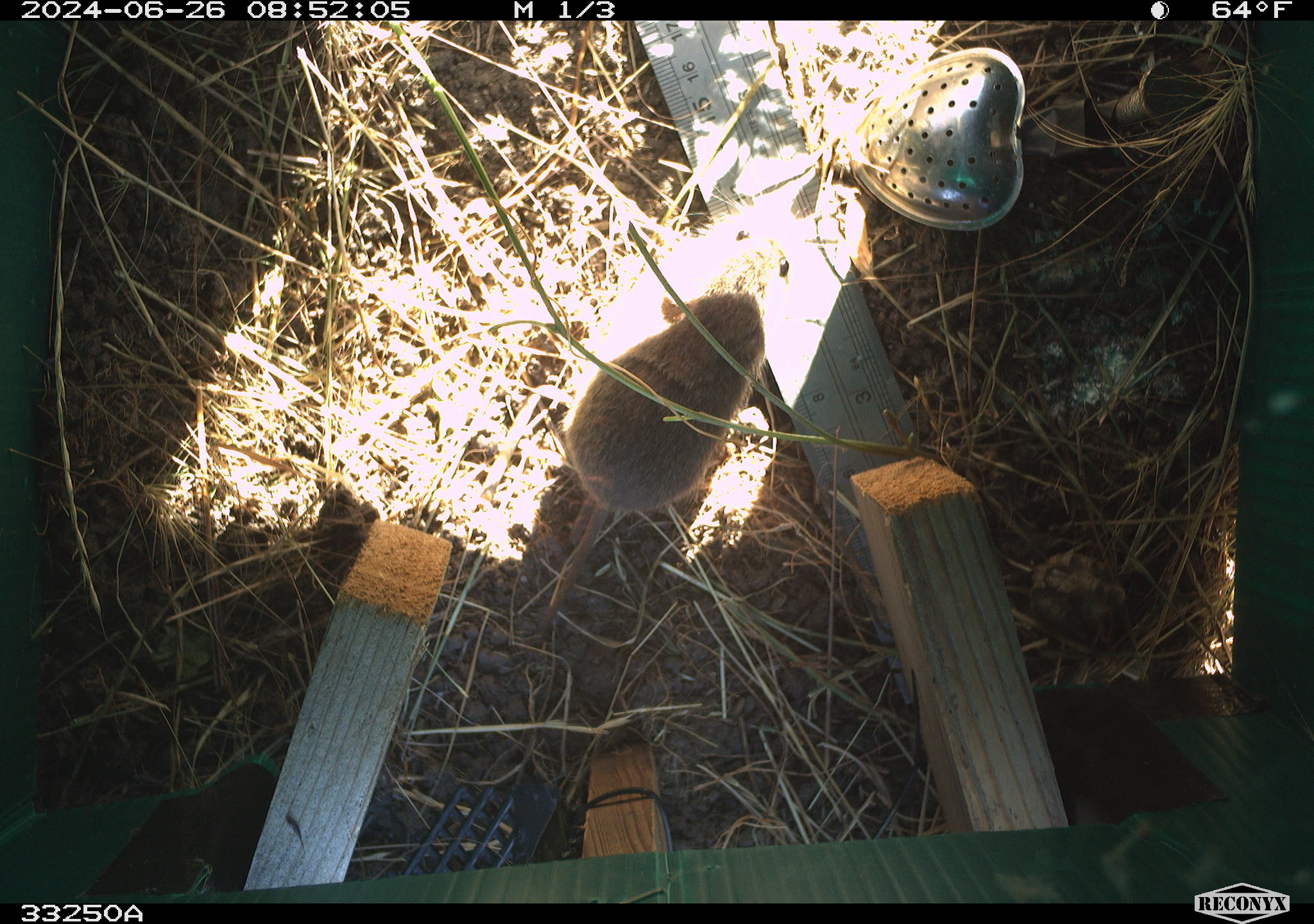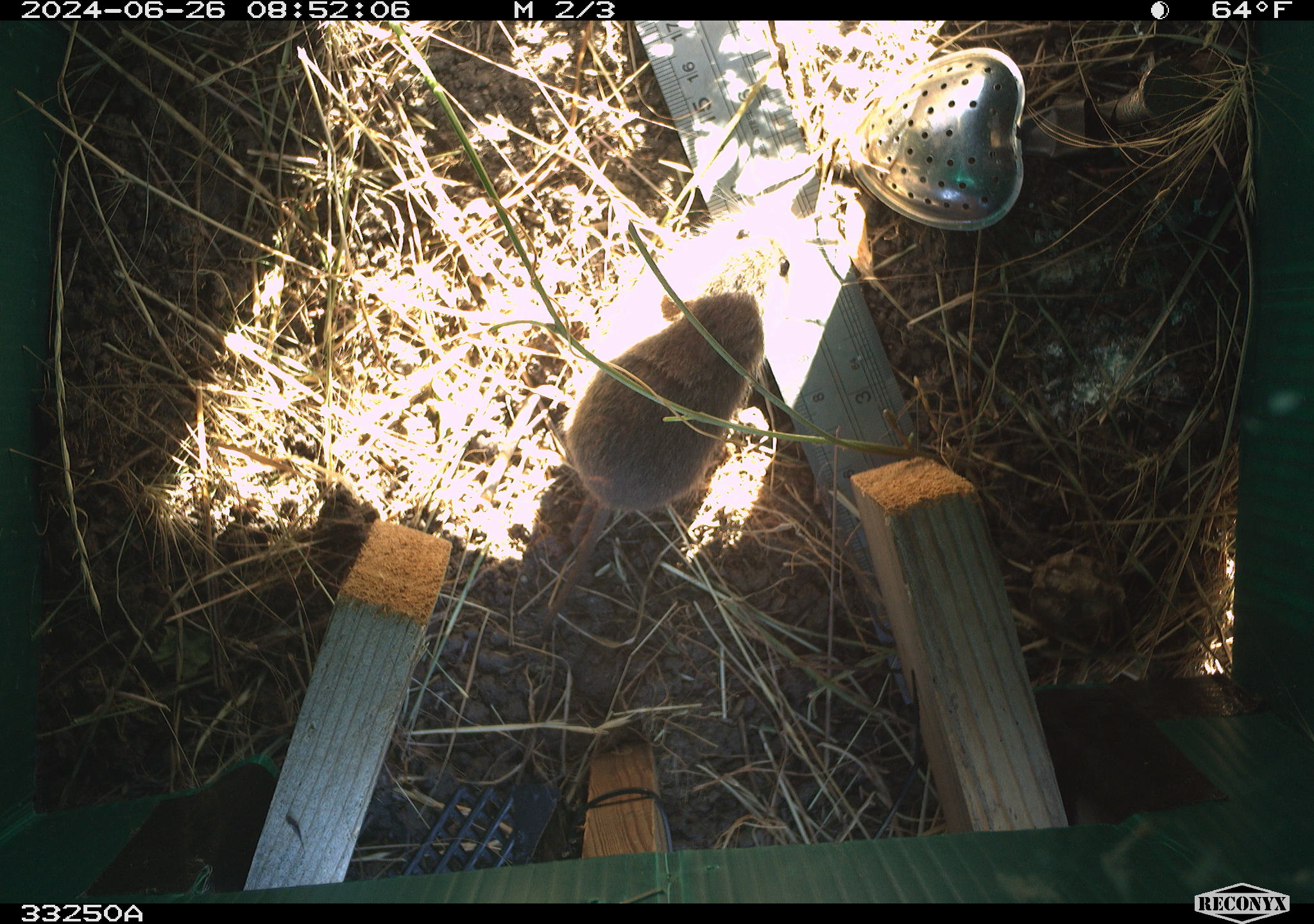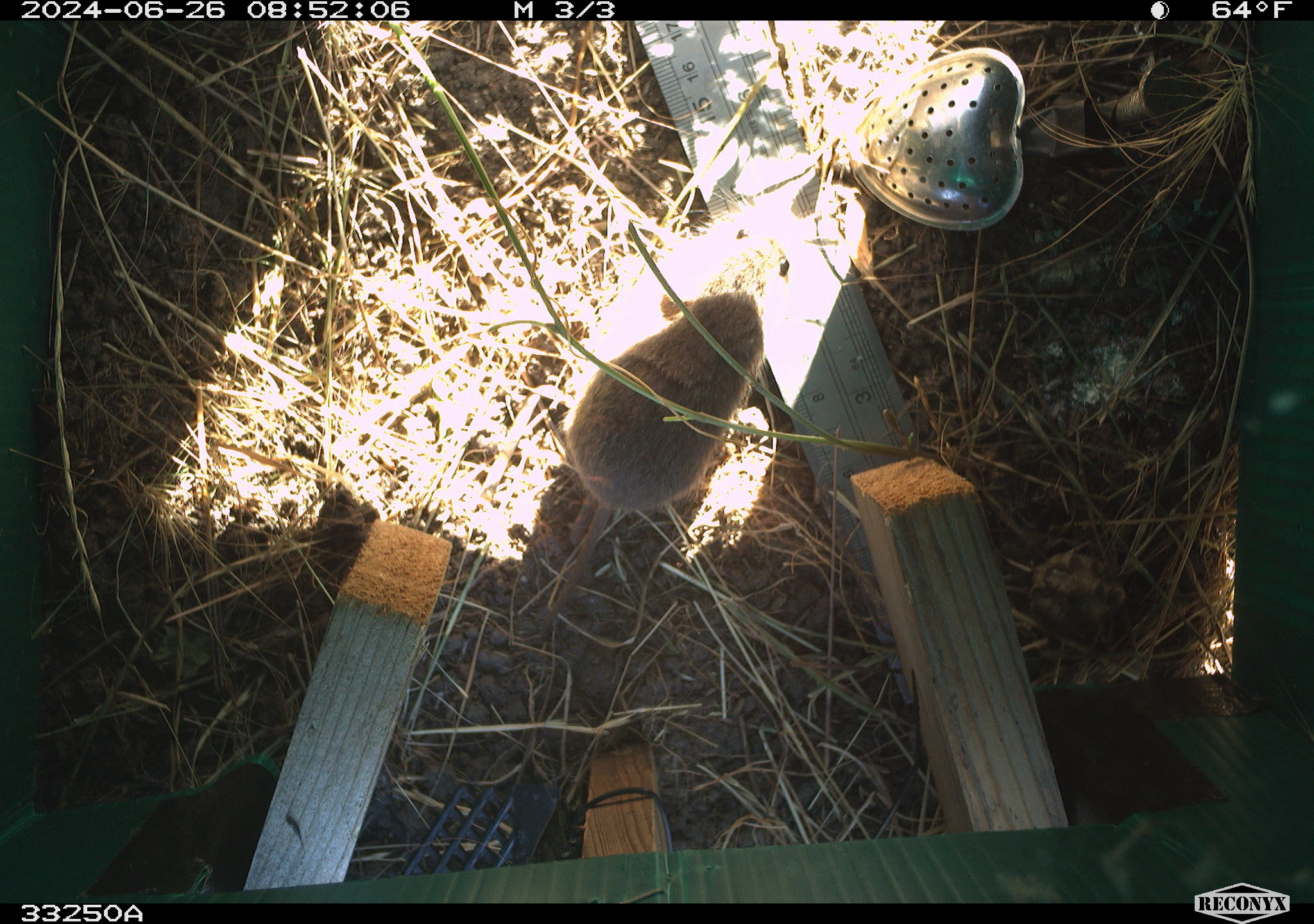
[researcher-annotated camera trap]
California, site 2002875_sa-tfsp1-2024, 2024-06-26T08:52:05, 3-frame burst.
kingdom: Animalia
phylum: Chordata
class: Mammalia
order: Rodentia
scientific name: Rodentia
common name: rodent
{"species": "rodent (Rodentia)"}